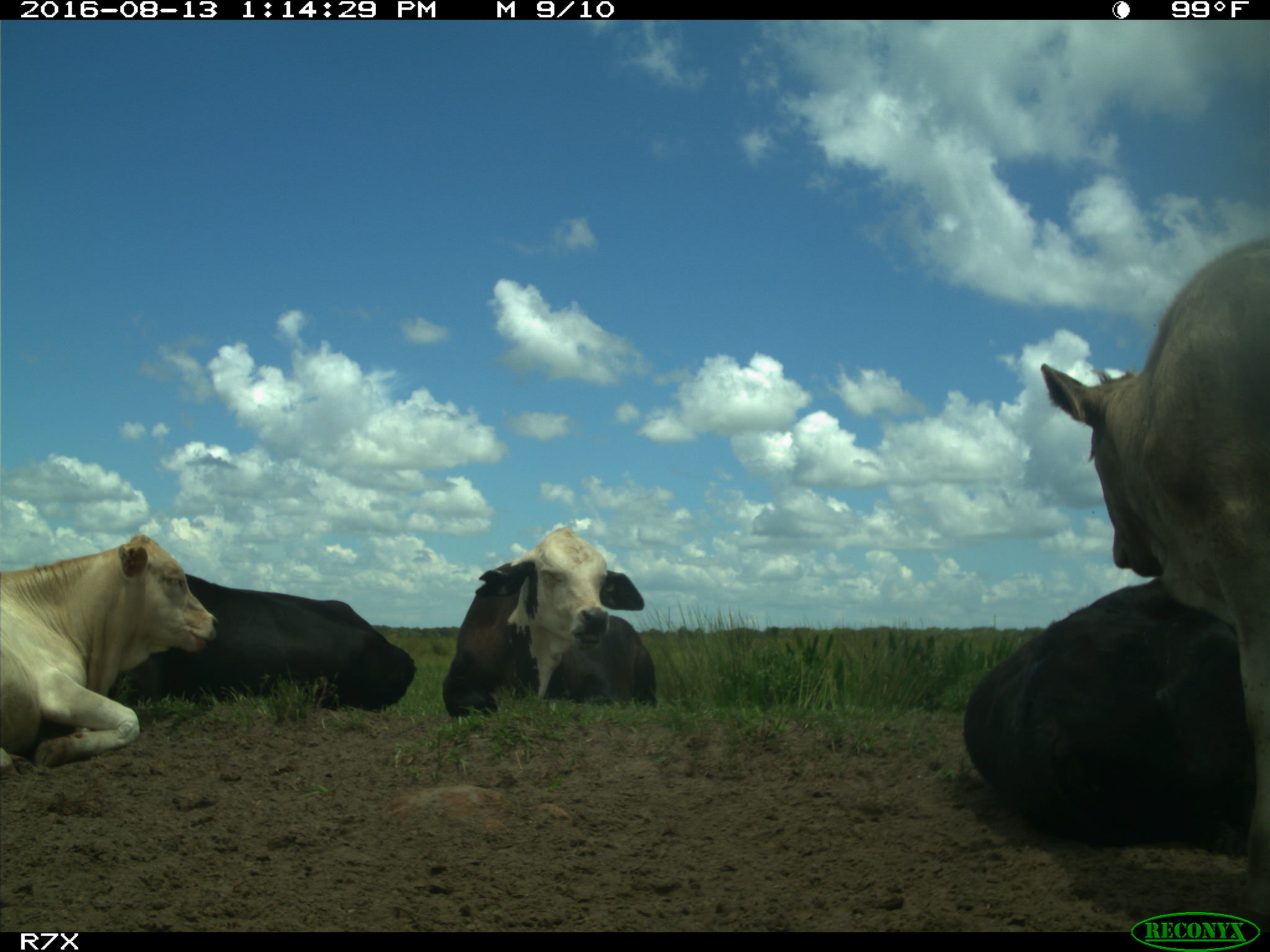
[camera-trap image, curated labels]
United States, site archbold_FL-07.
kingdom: Animalia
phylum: Chordata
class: Mammalia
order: Artiodactyla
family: Bovidae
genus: Bos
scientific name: Bos taurus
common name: domestic cow